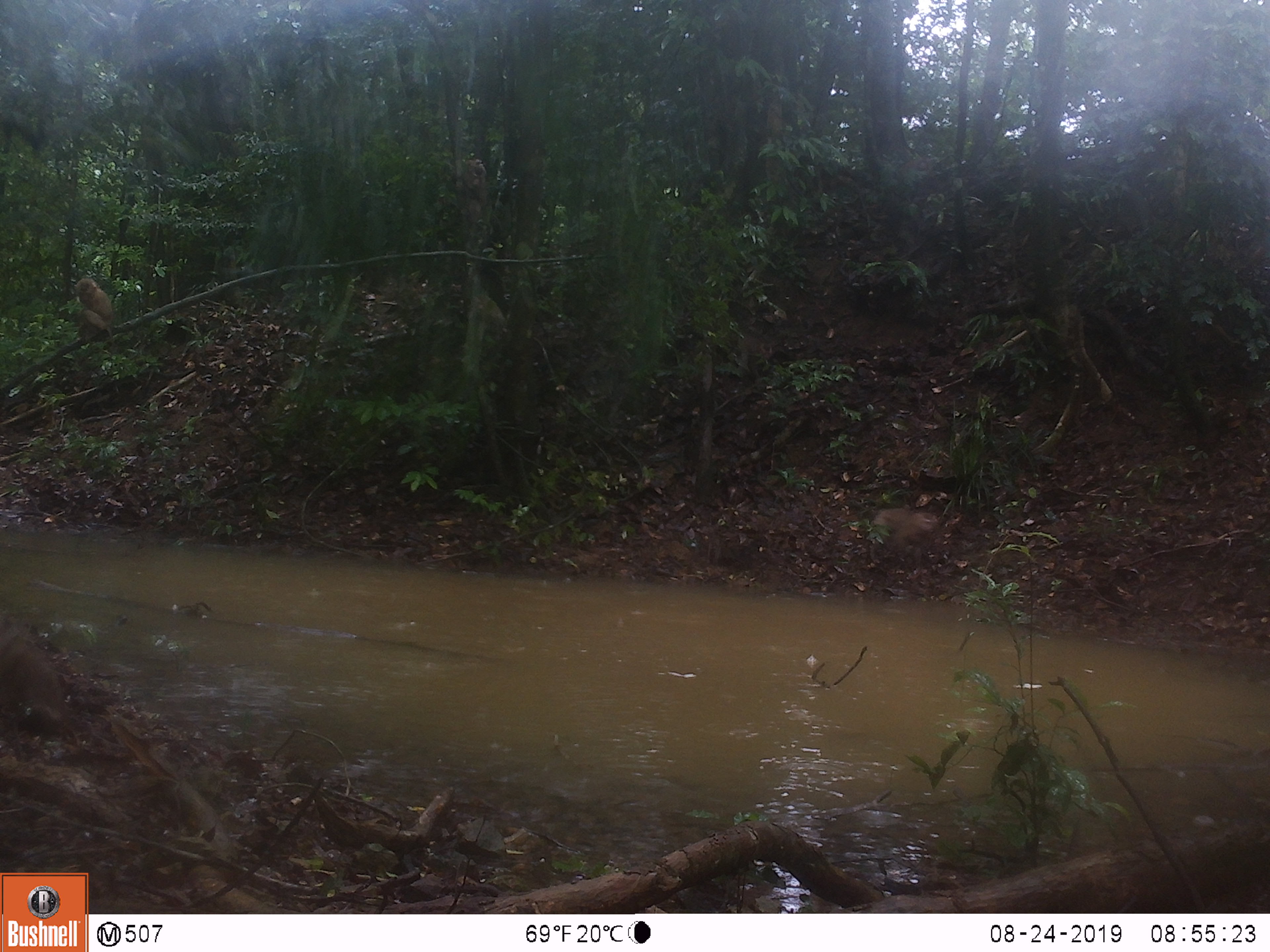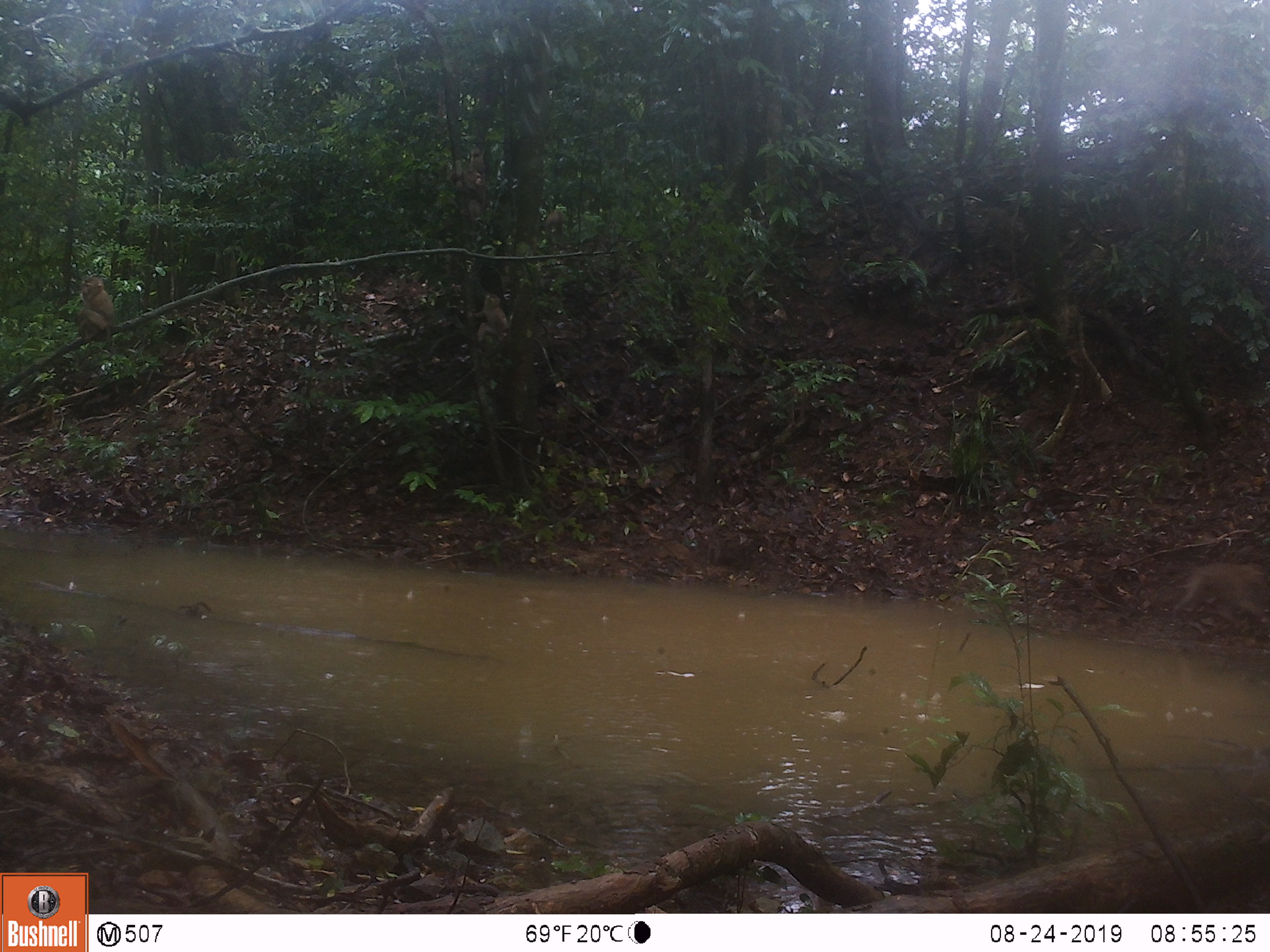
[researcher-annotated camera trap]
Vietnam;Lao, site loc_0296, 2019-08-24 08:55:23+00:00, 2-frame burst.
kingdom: Animalia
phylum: Chordata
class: Mammalia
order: Primates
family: Cercopithecidae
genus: Macaca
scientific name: Macaca nemestrina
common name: pig-tailed macaque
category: pig tailed macaque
Pig tailed macaque (pig-tailed macaque) (Macaca nemestrina). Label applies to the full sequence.